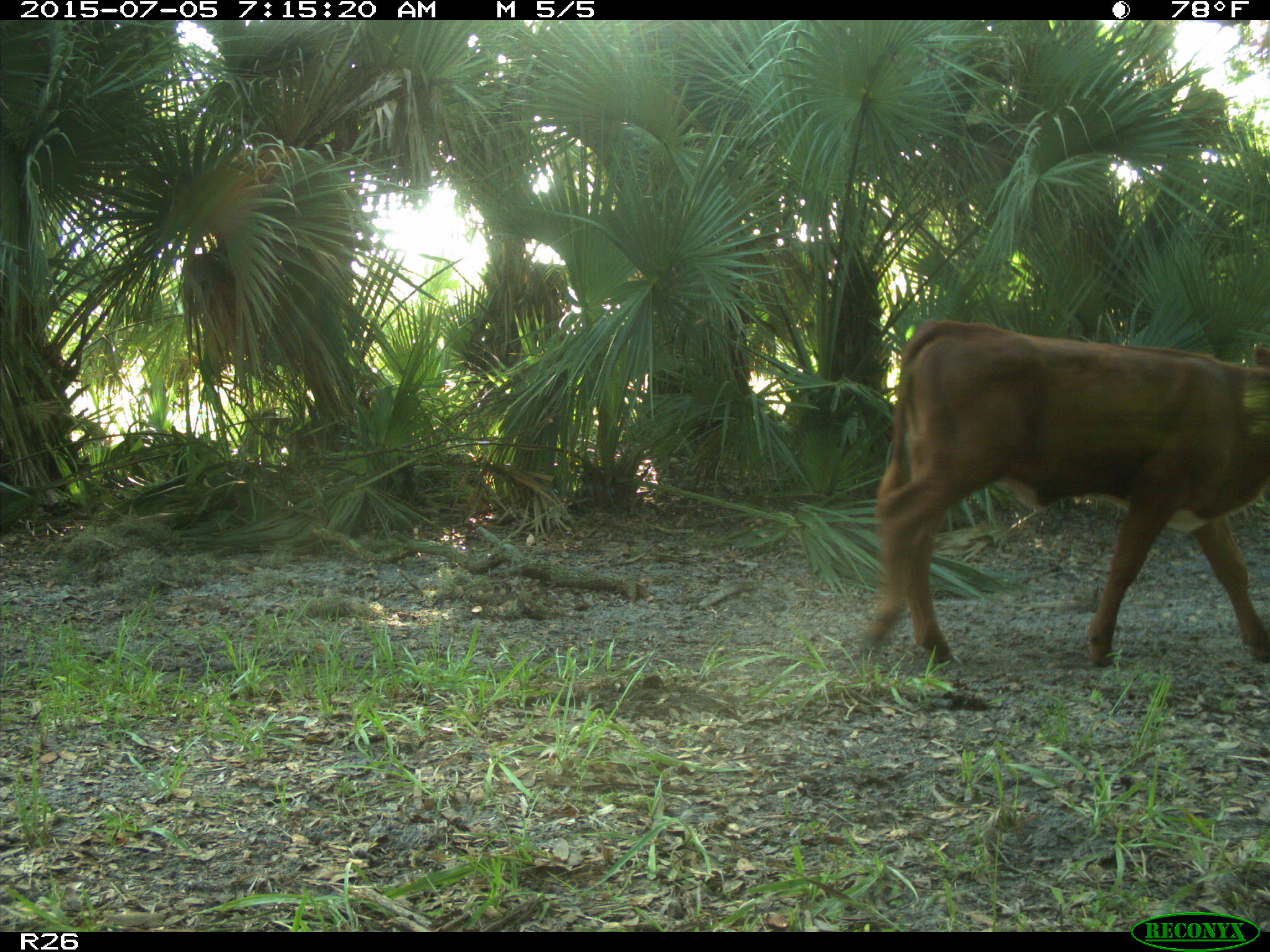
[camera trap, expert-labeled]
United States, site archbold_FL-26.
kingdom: Animalia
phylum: Chordata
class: Mammalia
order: Artiodactyla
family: Bovidae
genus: Bos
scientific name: Bos taurus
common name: domestic cow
Bos taurus (domestic cow).